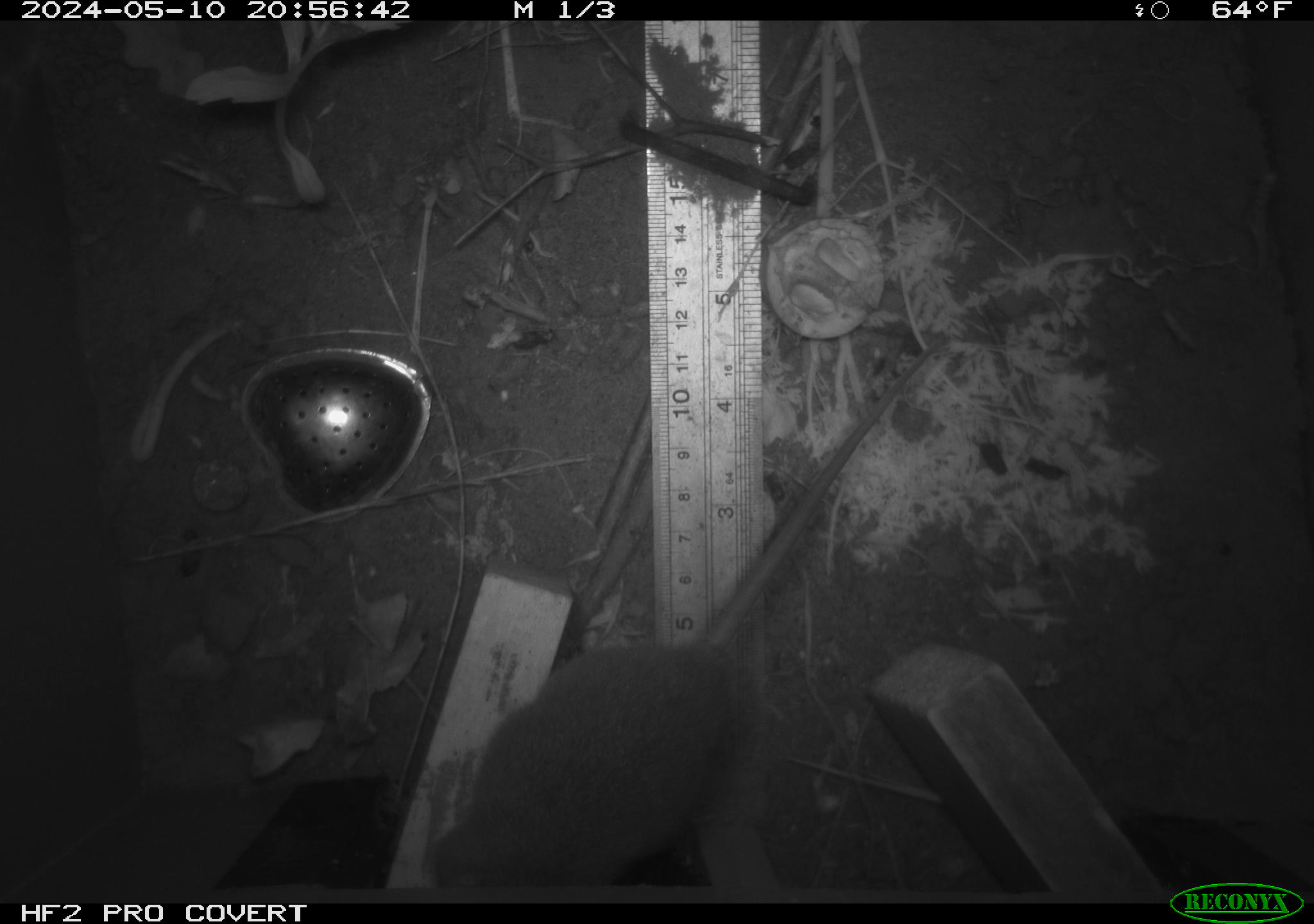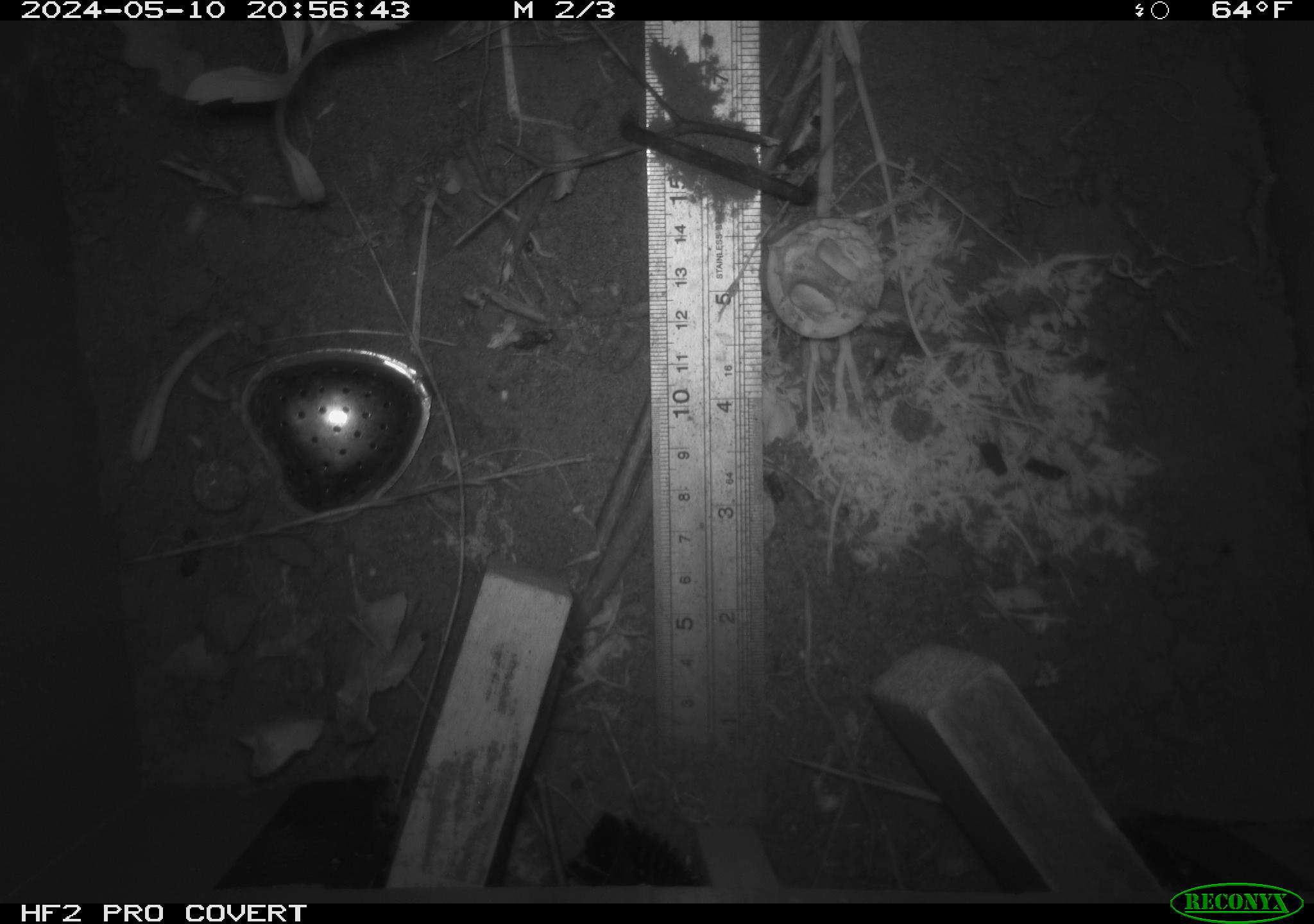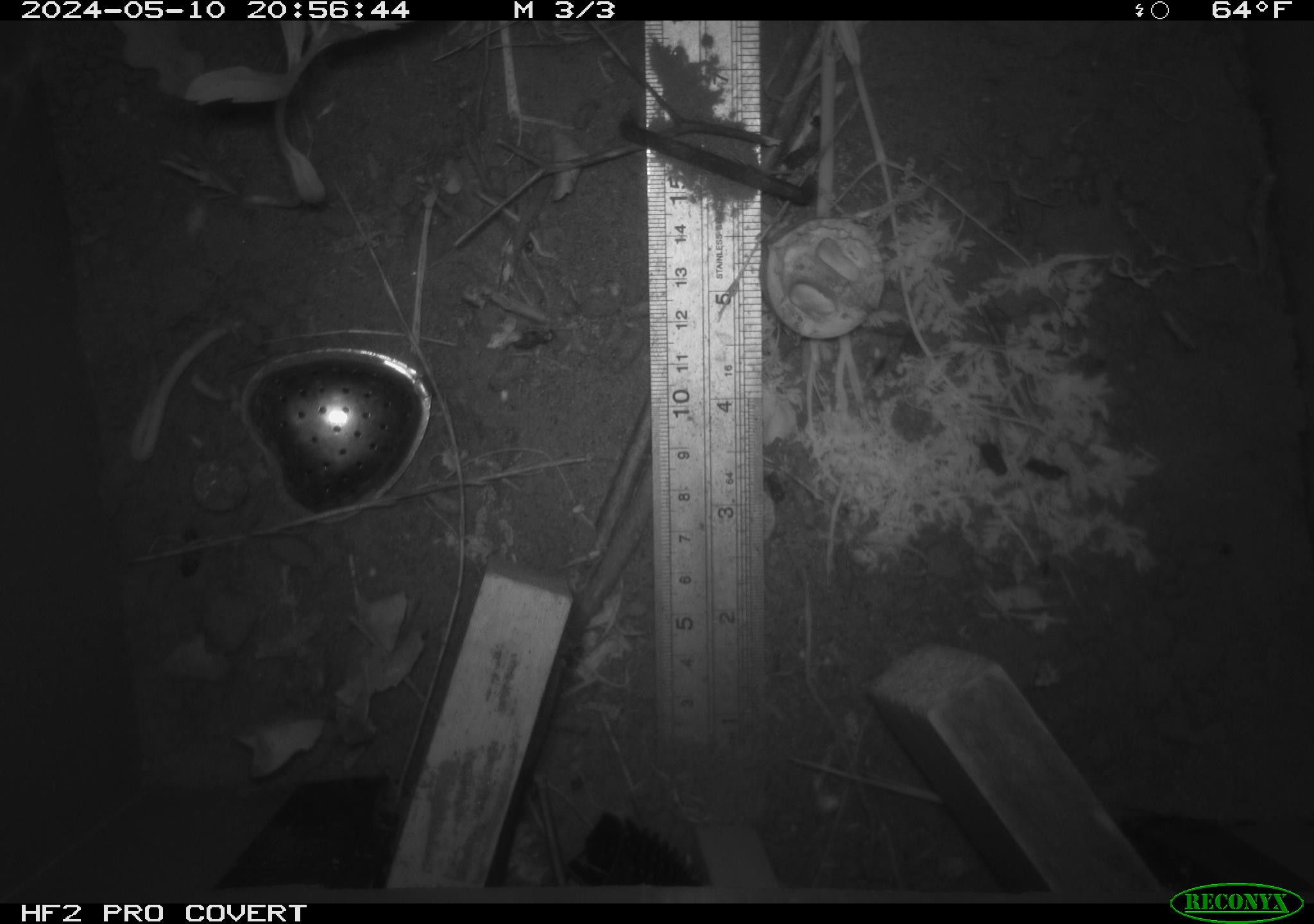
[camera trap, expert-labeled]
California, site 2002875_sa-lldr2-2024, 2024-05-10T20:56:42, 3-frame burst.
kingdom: Animalia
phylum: Chordata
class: Mammalia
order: Rodentia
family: Muridae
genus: Rattus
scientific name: Rattus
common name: rat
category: rattus species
Rattus species (rat) (Rattus).